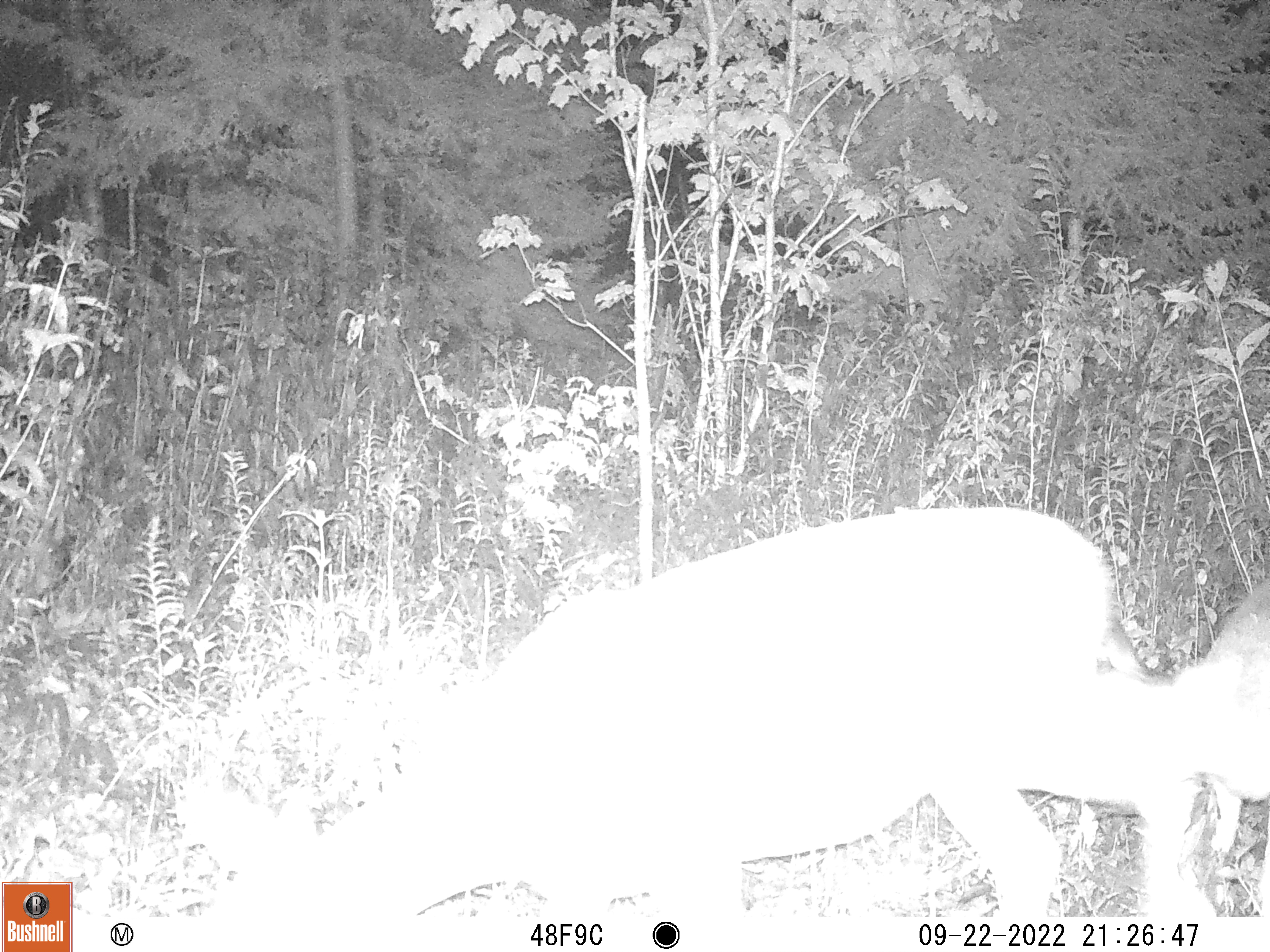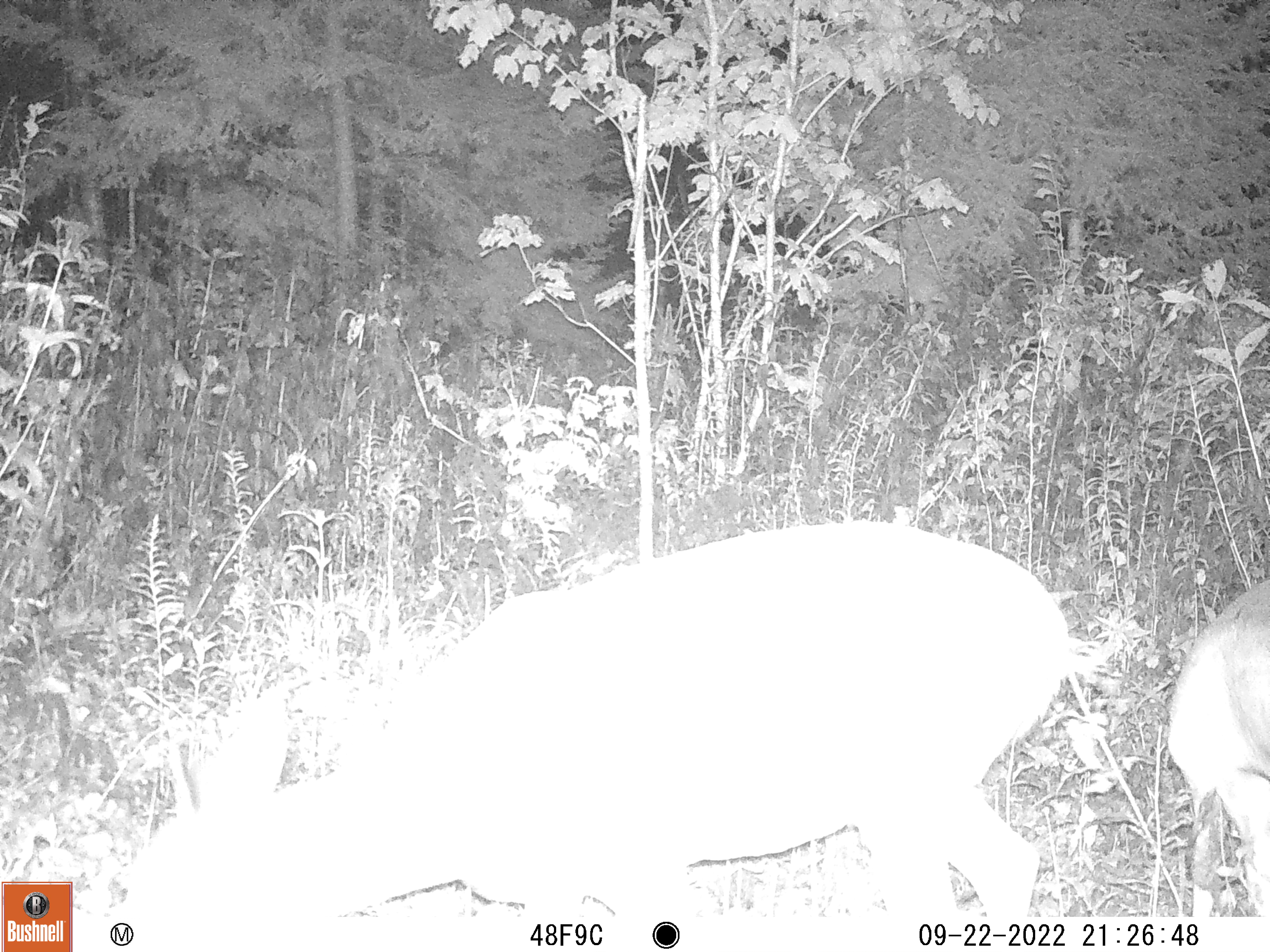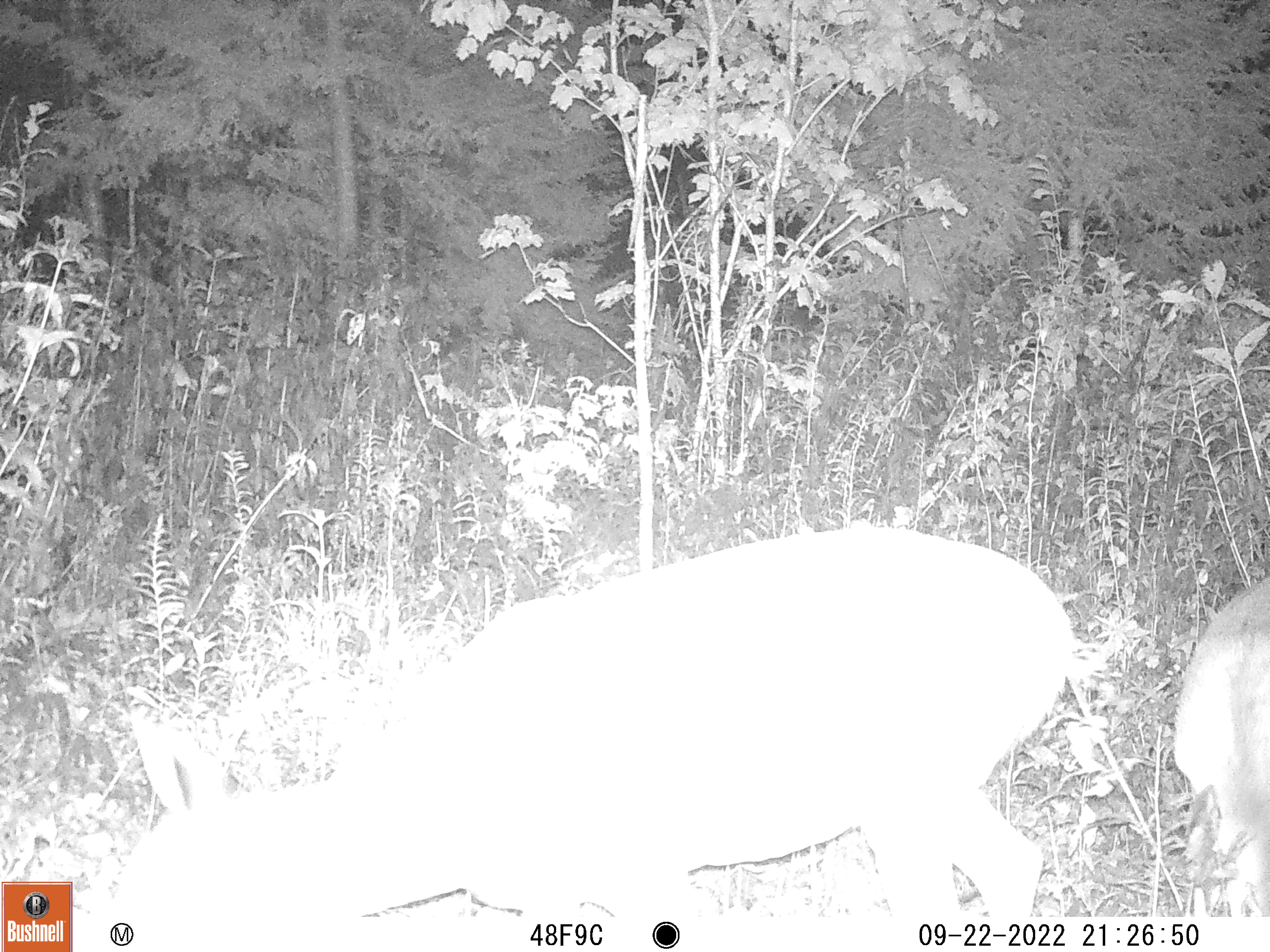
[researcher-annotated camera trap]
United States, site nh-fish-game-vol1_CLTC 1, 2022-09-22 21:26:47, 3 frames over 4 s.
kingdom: Animalia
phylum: Chordata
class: Mammalia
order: Artiodactyla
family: Cervidae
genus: Odocoileus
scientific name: Odocoileus virginianus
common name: white-tailed deer